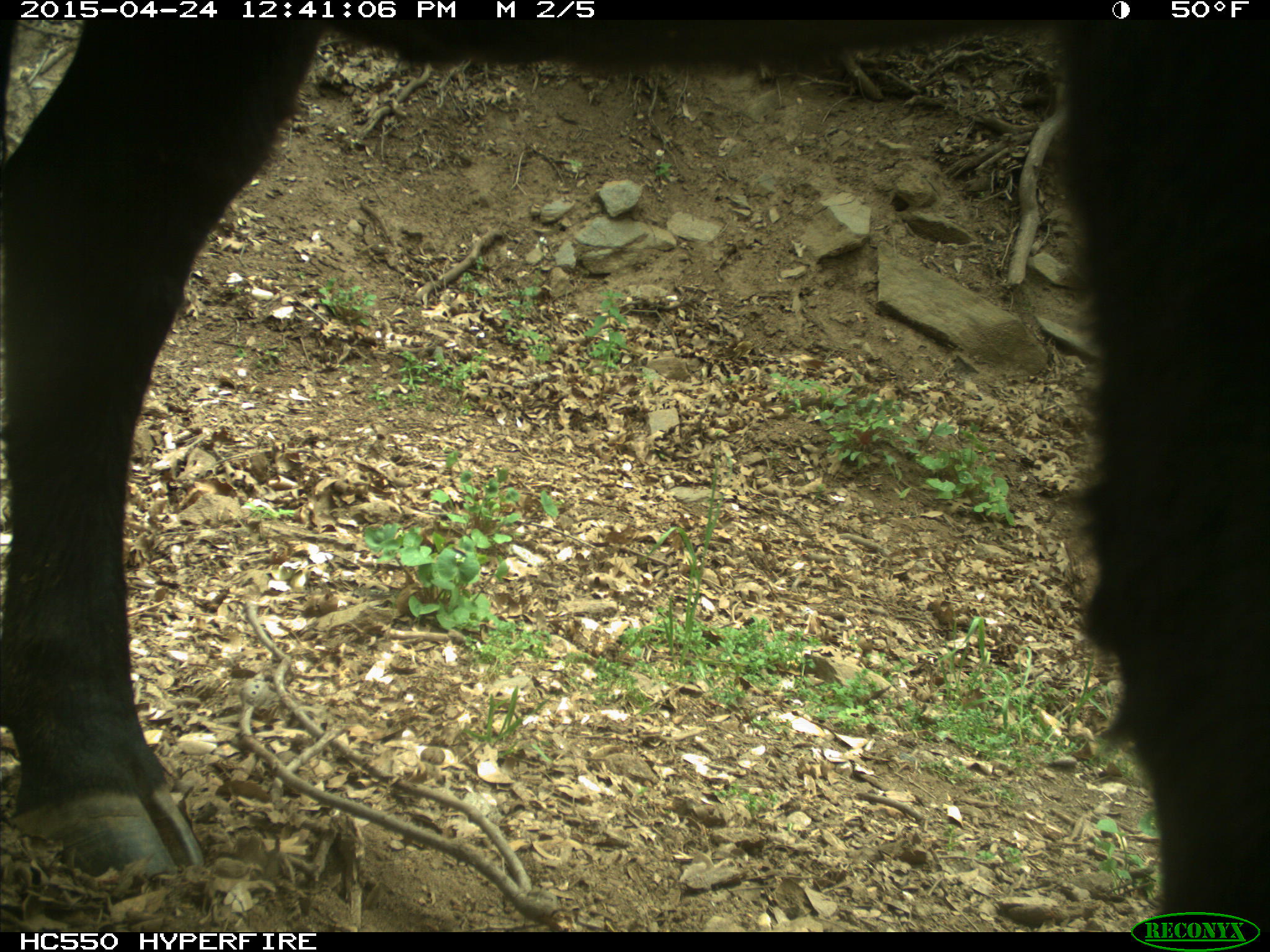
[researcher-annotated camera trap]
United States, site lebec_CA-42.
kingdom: Animalia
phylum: Chordata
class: Mammalia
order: Artiodactyla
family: Bovidae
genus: Bos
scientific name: Bos taurus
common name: domestic cow